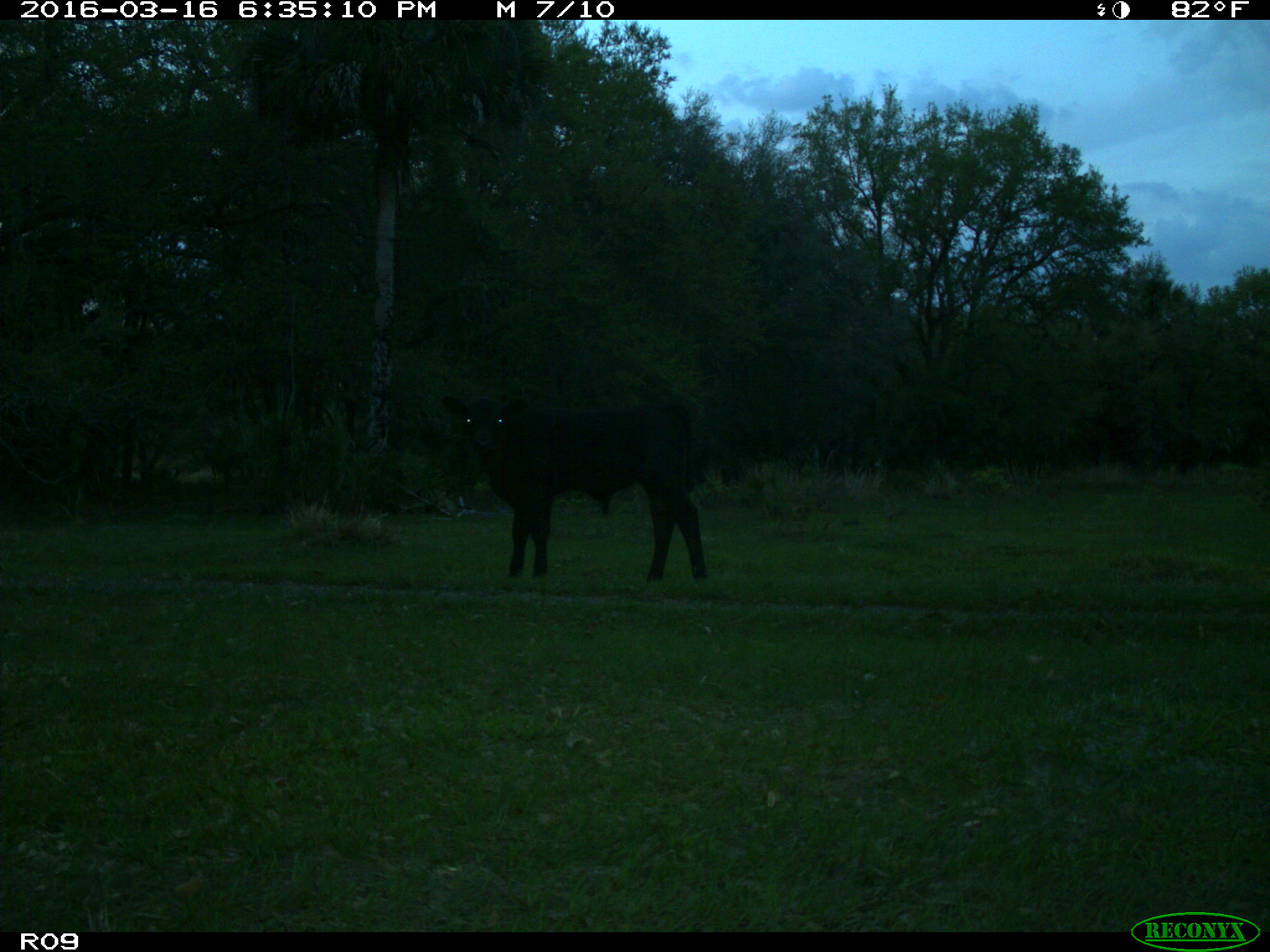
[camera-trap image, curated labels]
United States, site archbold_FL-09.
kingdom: Animalia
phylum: Chordata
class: Mammalia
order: Artiodactyla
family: Bovidae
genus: Bos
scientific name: Bos taurus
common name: domestic cow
Bos taurus (domestic cow).